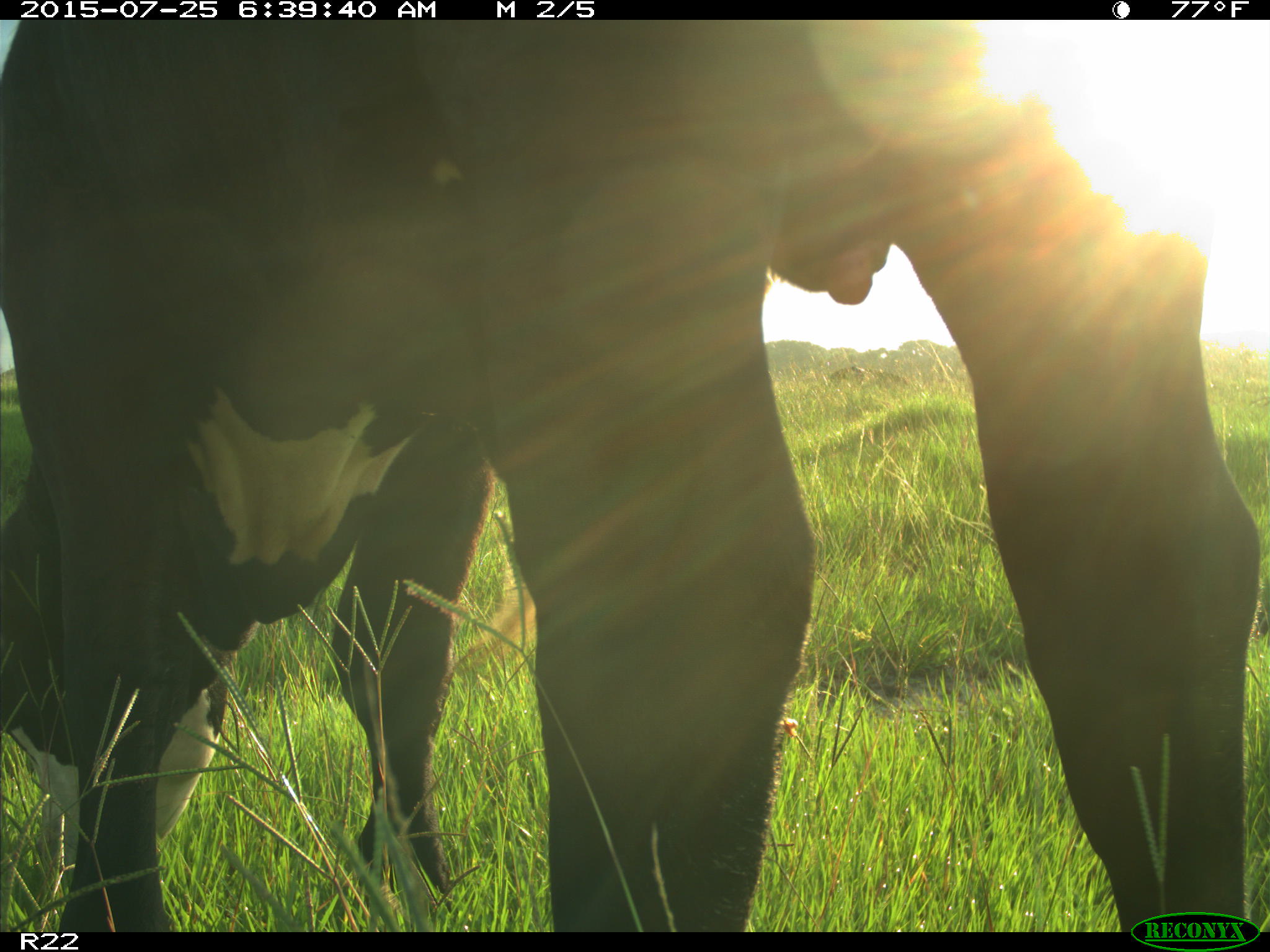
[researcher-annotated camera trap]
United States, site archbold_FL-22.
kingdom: Animalia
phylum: Chordata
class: Mammalia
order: Artiodactyla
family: Bovidae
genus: Bos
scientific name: Bos taurus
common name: domestic cow